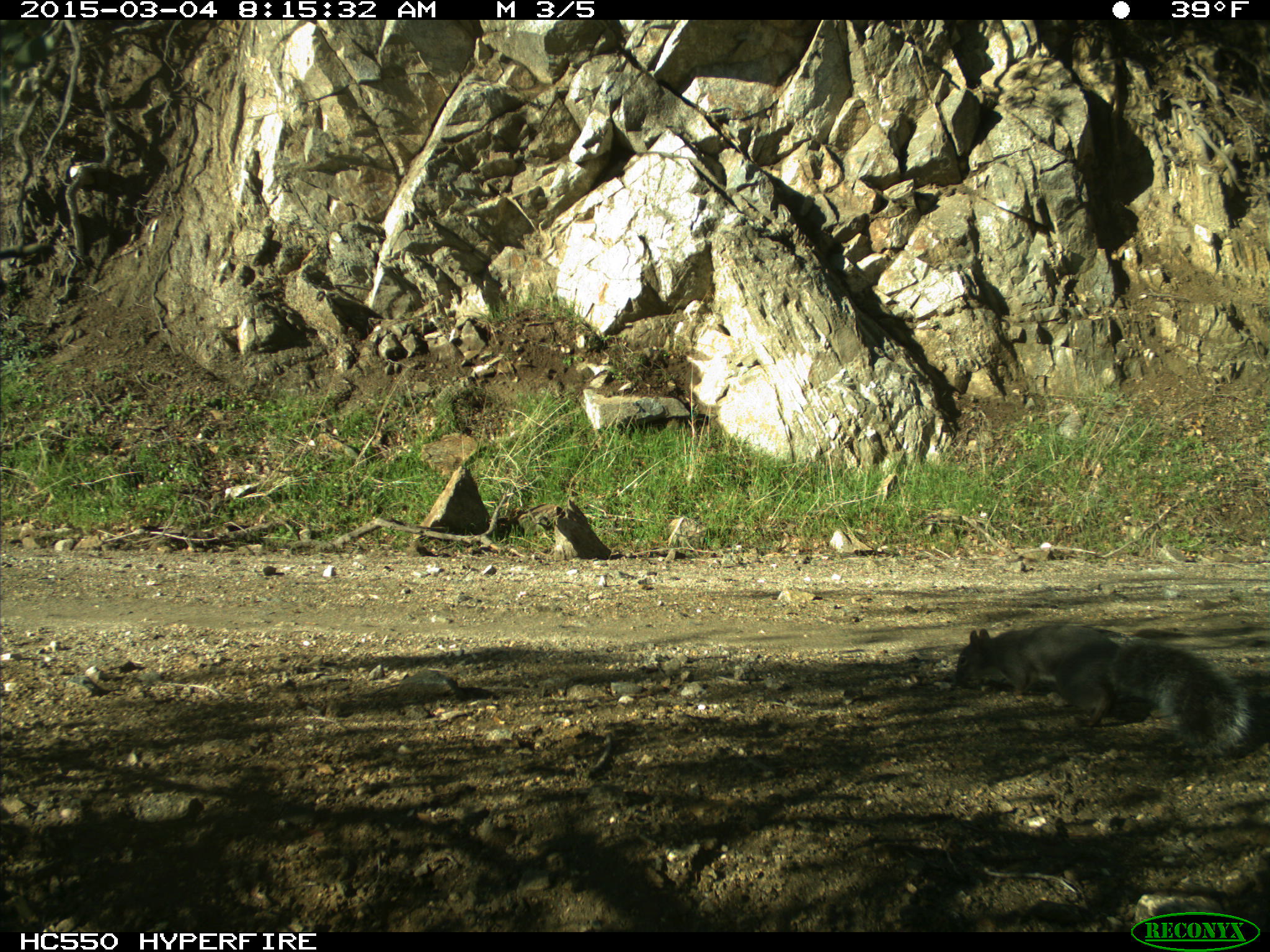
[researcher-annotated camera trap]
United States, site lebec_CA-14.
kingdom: Animalia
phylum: Chordata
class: Mammalia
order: Rodentia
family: Sciuridae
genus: Sciurus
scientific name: Sciurus carolinensis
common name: eastern gray squirrel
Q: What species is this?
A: Sciurus carolinensis (eastern gray squirrel).